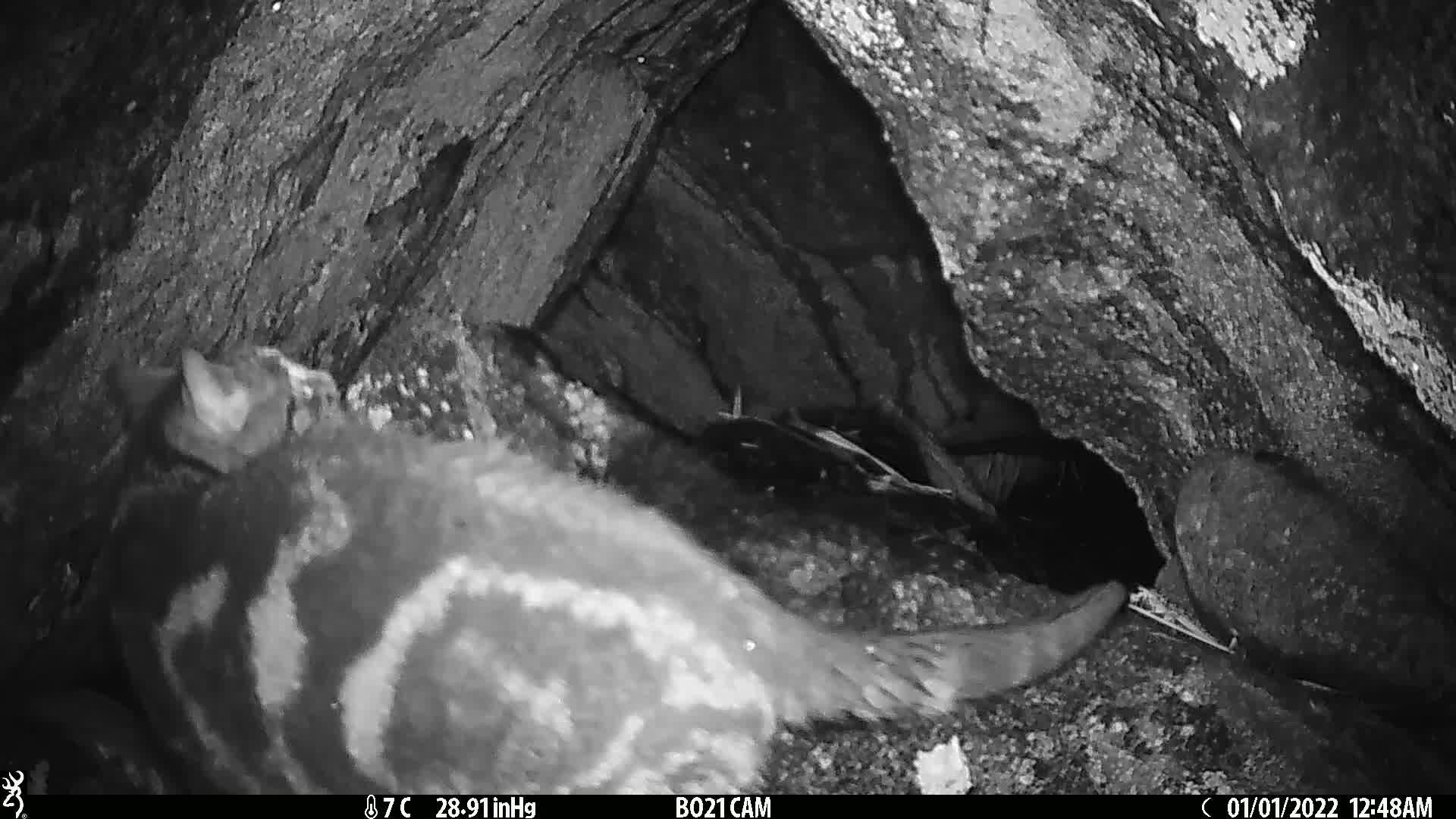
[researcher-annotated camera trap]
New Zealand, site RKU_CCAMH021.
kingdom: Animalia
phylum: Chordata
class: Mammalia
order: Carnivora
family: Felidae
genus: Felis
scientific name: Felis catus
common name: domestic cat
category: cat